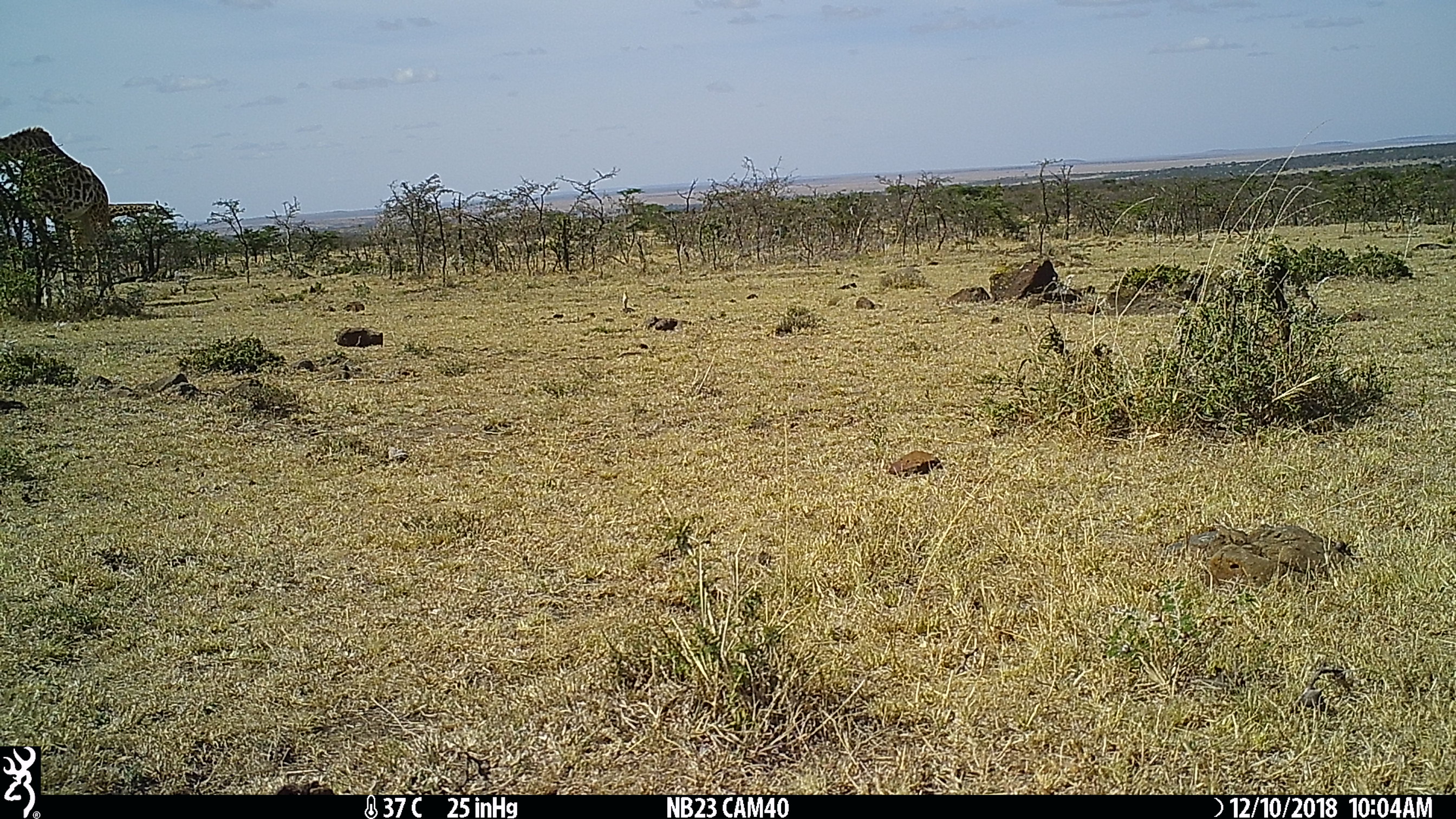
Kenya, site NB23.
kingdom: Animalia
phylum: Chordata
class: Mammalia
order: Artiodactyla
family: Giraffidae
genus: Giraffa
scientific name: Giraffa camelopardalis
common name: northern giraffe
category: giraffe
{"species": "giraffe (northern giraffe) (Giraffa camelopardalis)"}